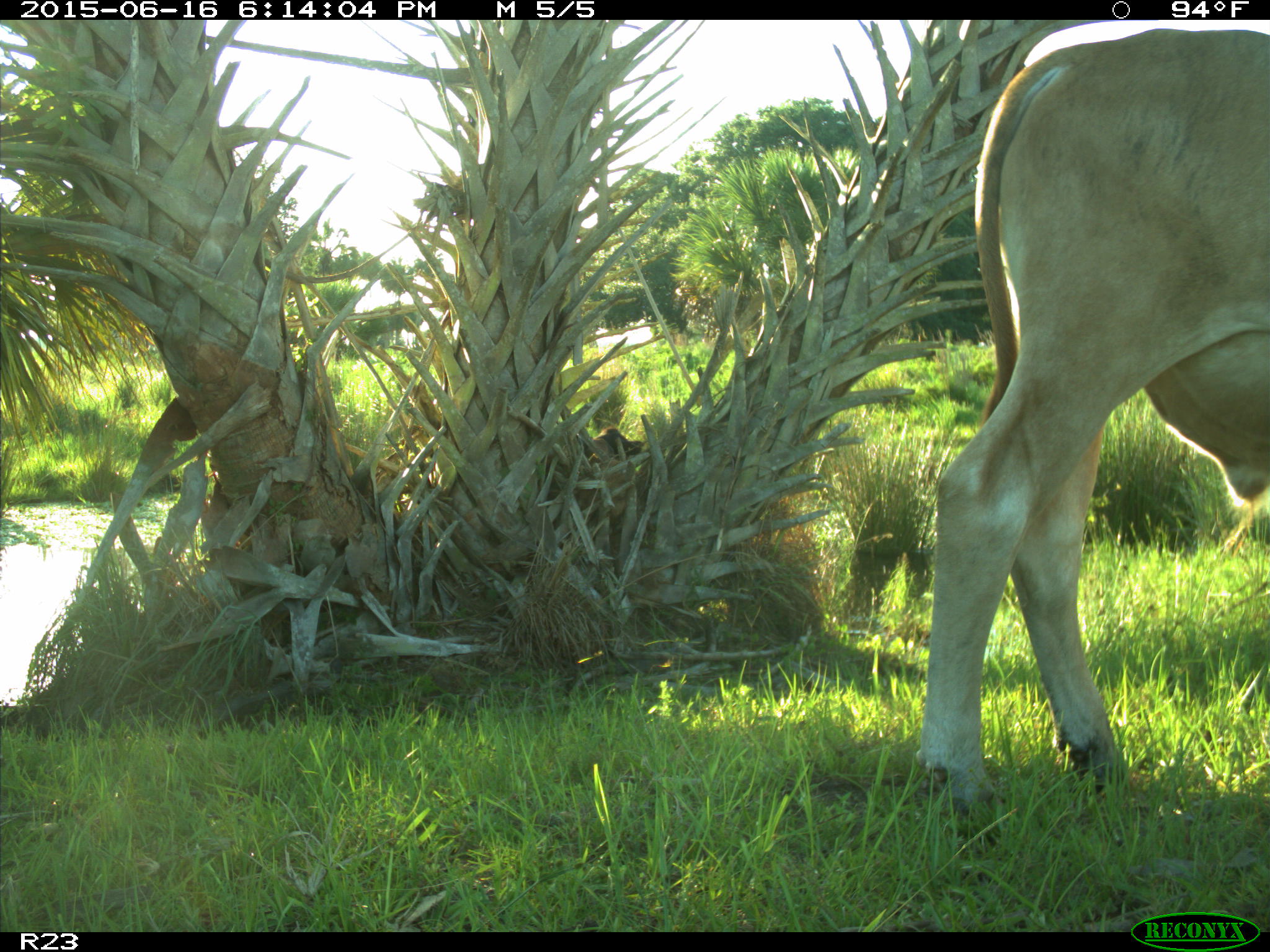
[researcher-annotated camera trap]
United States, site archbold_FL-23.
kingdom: Animalia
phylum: Chordata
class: Mammalia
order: Artiodactyla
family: Bovidae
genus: Bos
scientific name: Bos taurus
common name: domestic cow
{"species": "Bos taurus (domestic cow)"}